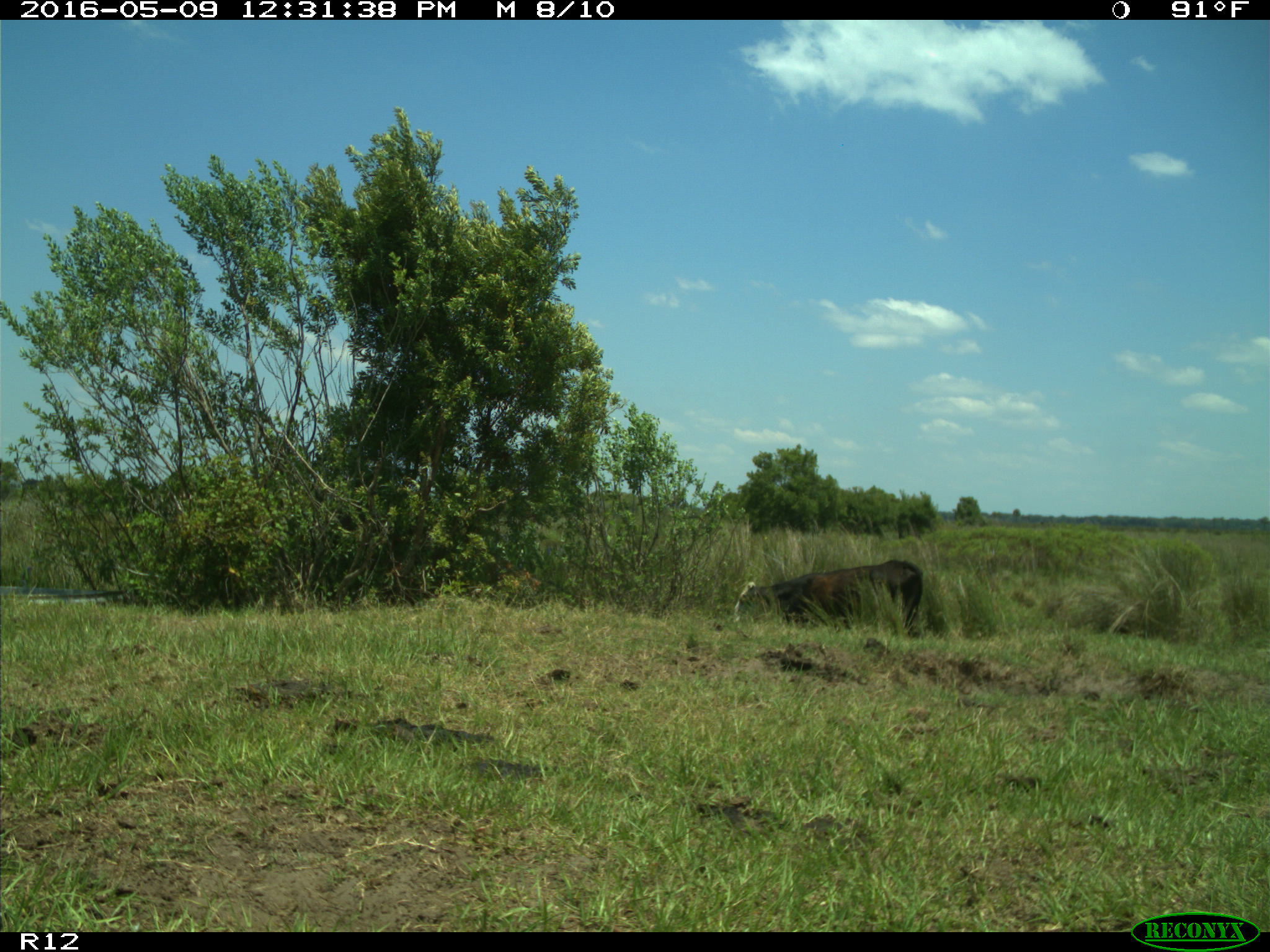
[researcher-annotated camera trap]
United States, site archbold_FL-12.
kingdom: Animalia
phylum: Chordata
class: Mammalia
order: Artiodactyla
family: Bovidae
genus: Bos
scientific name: Bos taurus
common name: domestic cow